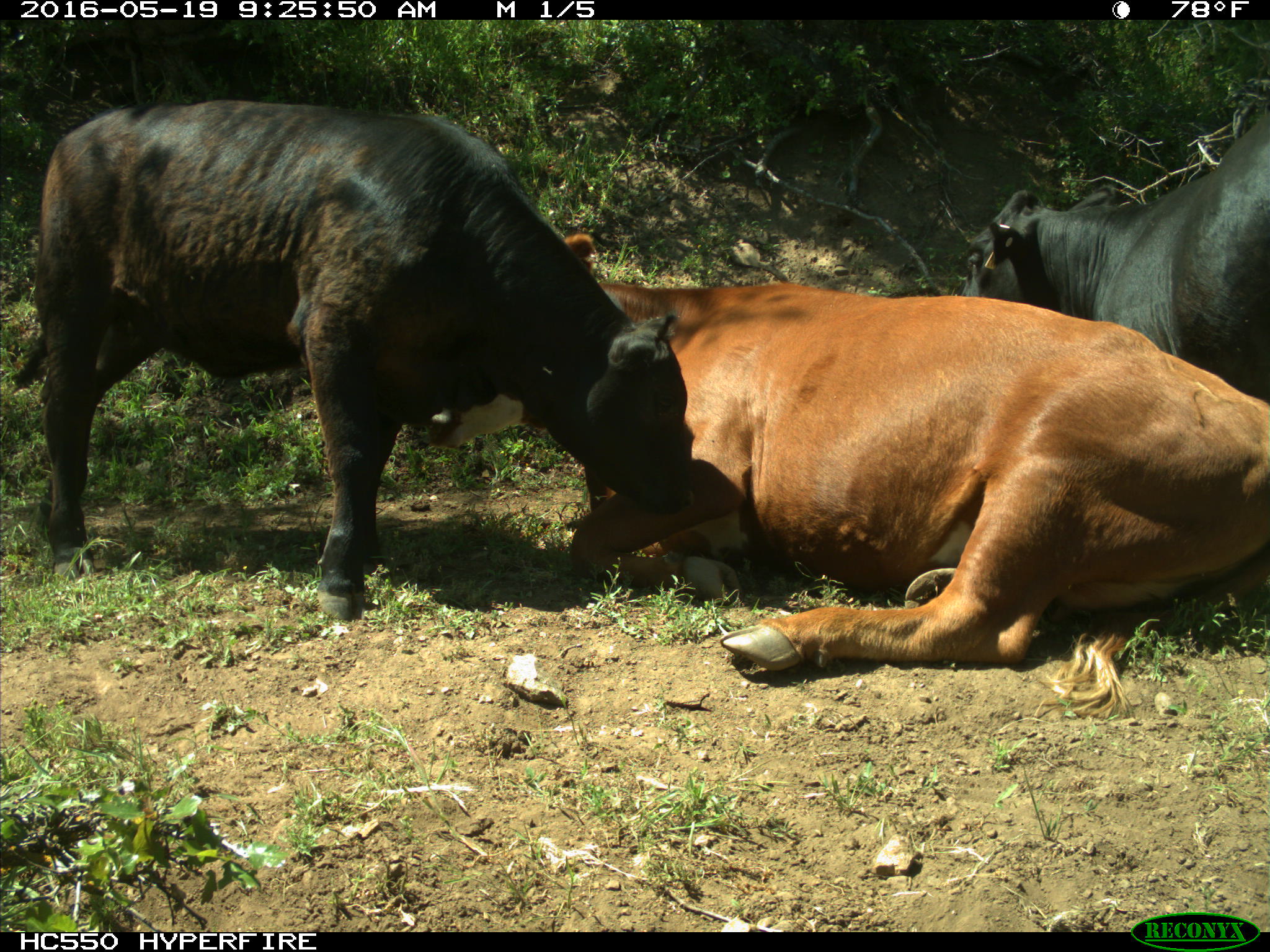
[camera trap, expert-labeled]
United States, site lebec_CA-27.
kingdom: Animalia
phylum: Chordata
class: Mammalia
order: Artiodactyla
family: Bovidae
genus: Bos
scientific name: Bos taurus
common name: domestic cow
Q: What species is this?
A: Bos taurus (domestic cow).